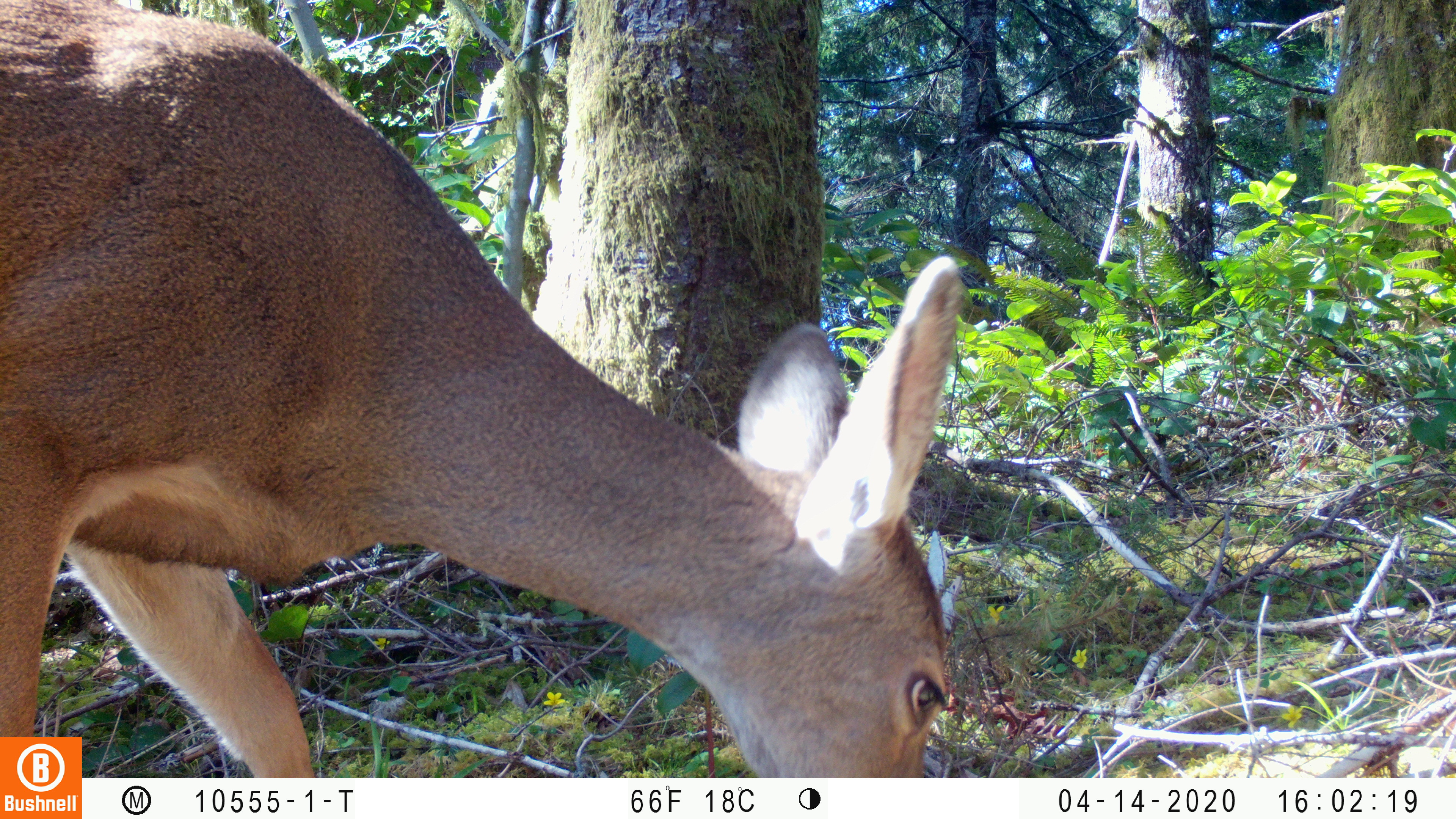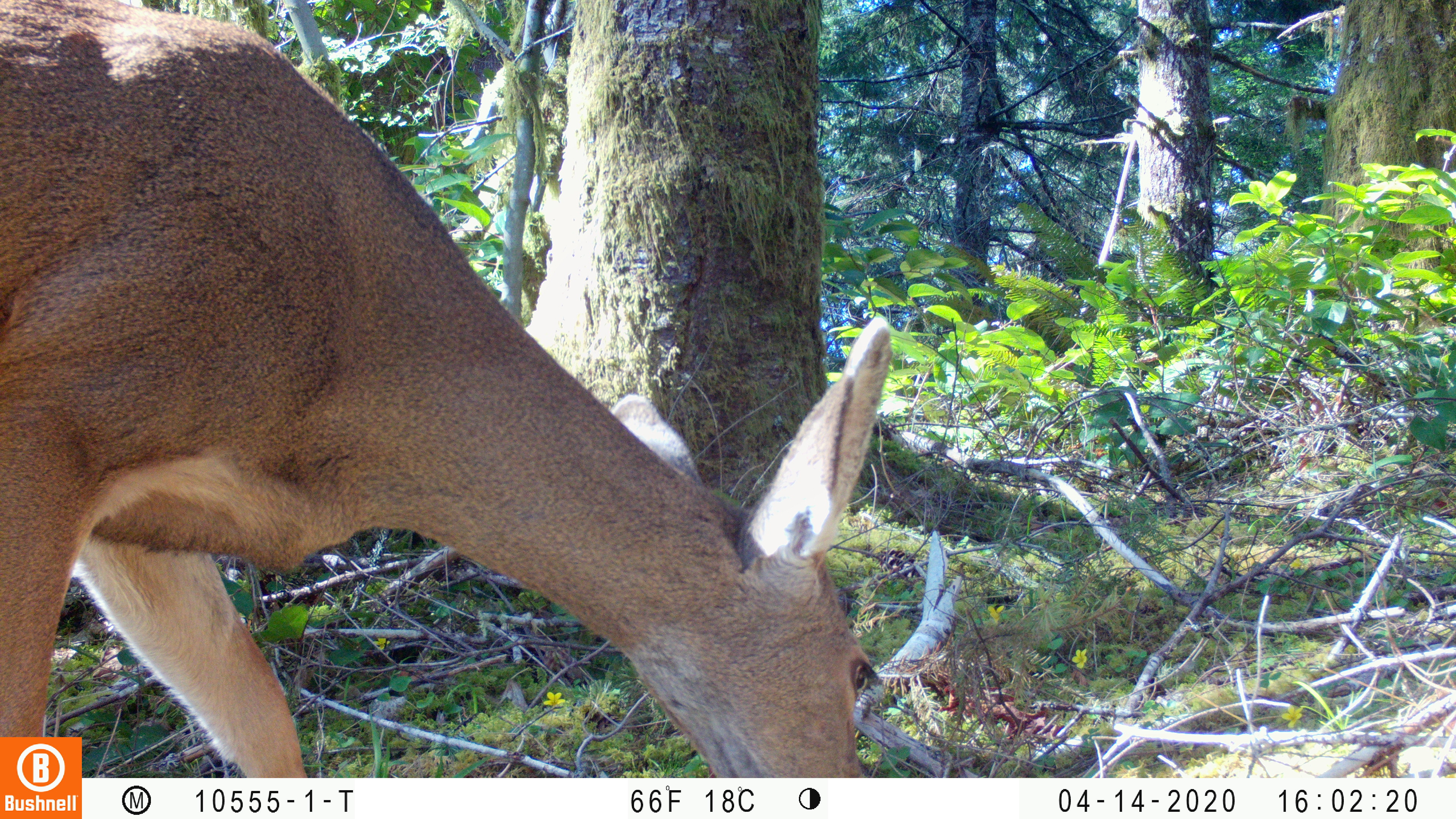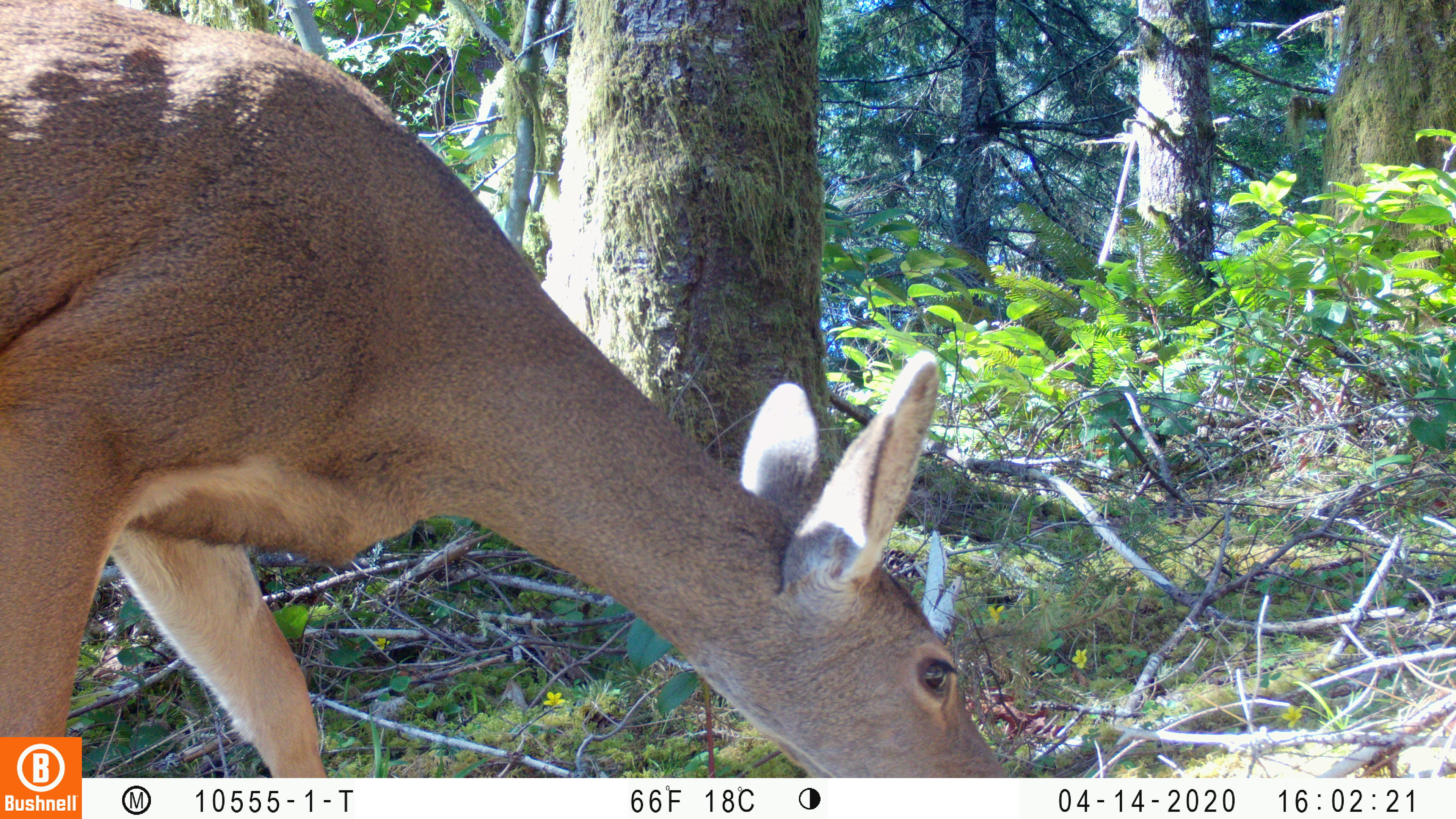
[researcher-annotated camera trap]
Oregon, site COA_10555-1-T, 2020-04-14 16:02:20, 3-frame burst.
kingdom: Animalia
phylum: Chordata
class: Mammalia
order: Artiodactyla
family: Cervidae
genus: Odocoileus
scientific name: Odocoileus hemionus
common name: black-tailed deer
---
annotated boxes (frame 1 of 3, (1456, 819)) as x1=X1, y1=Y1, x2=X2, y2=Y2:
black-tailed deer: x1=0, y1=0, x2=967, y2=732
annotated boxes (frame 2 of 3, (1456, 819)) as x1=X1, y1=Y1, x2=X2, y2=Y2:
black-tailed deer: x1=2, y1=0, x2=899, y2=730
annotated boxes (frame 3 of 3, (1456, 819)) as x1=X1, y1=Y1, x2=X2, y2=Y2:
black-tailed deer: x1=2, y1=0, x2=975, y2=727